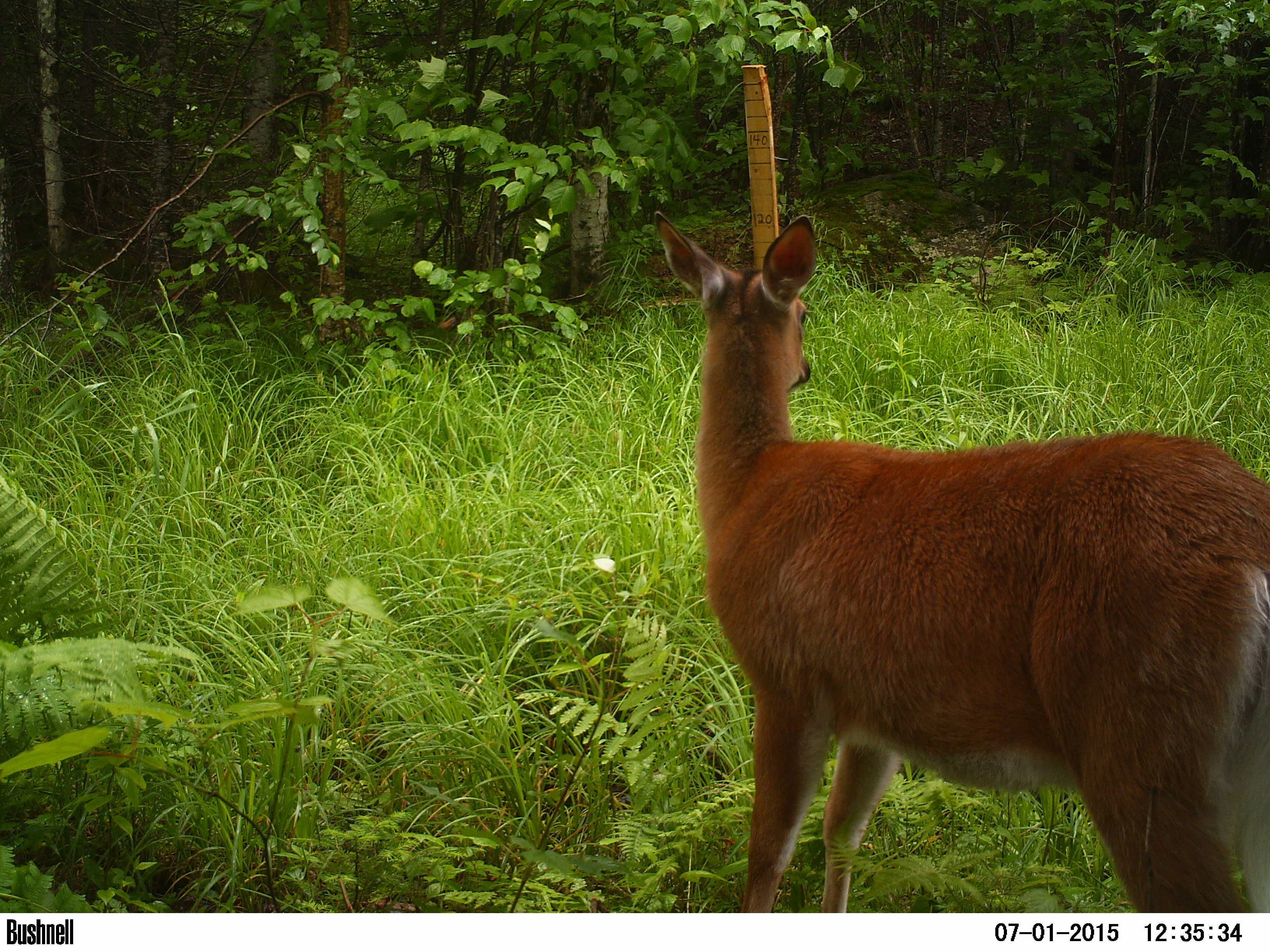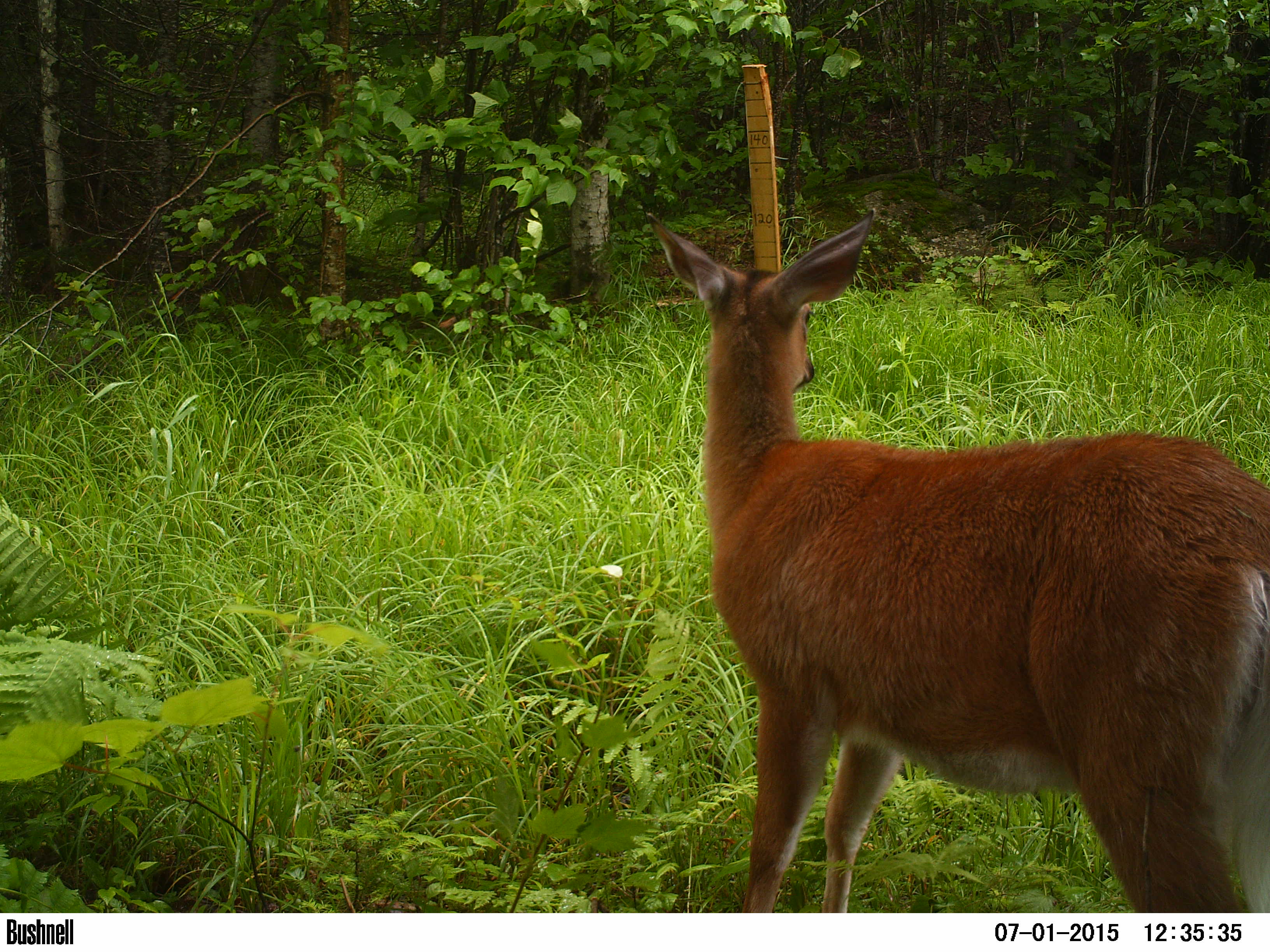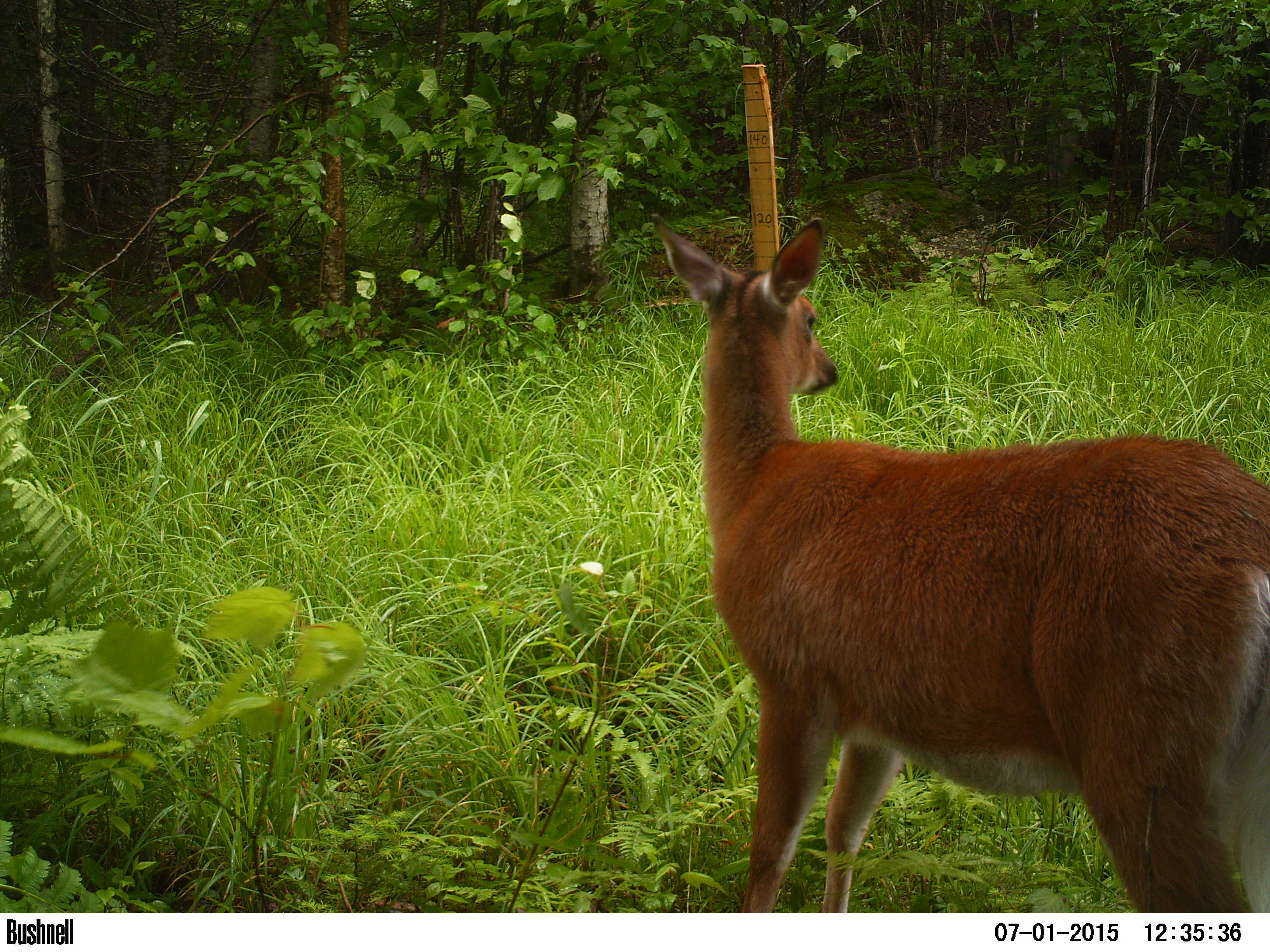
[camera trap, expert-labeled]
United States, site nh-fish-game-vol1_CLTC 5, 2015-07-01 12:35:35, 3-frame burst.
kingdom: Animalia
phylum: Chordata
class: Mammalia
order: Artiodactyla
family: Cervidae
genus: Odocoileus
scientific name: Odocoileus virginianus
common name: white-tailed deer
White-tailed deer (Odocoileus virginianus).